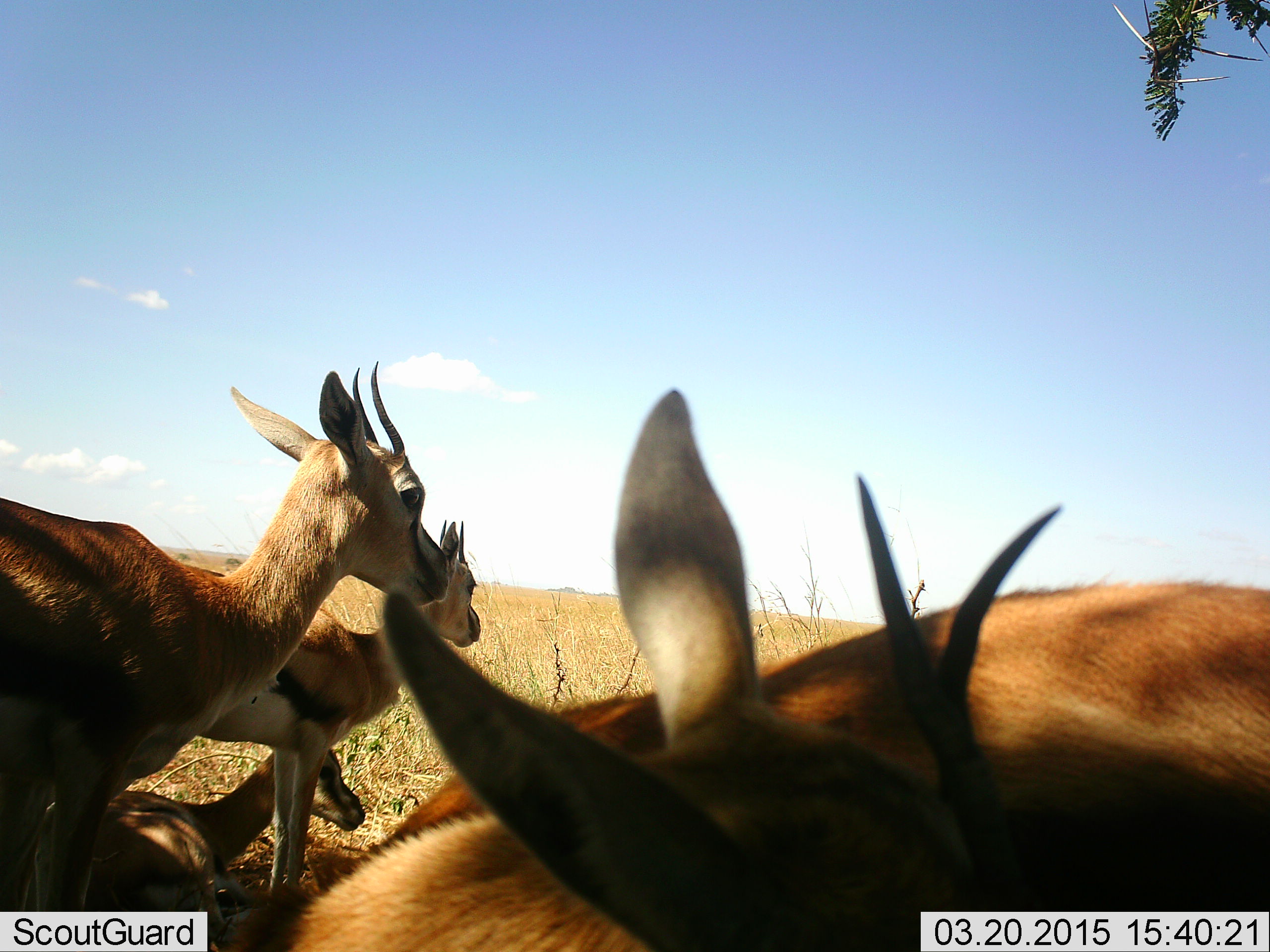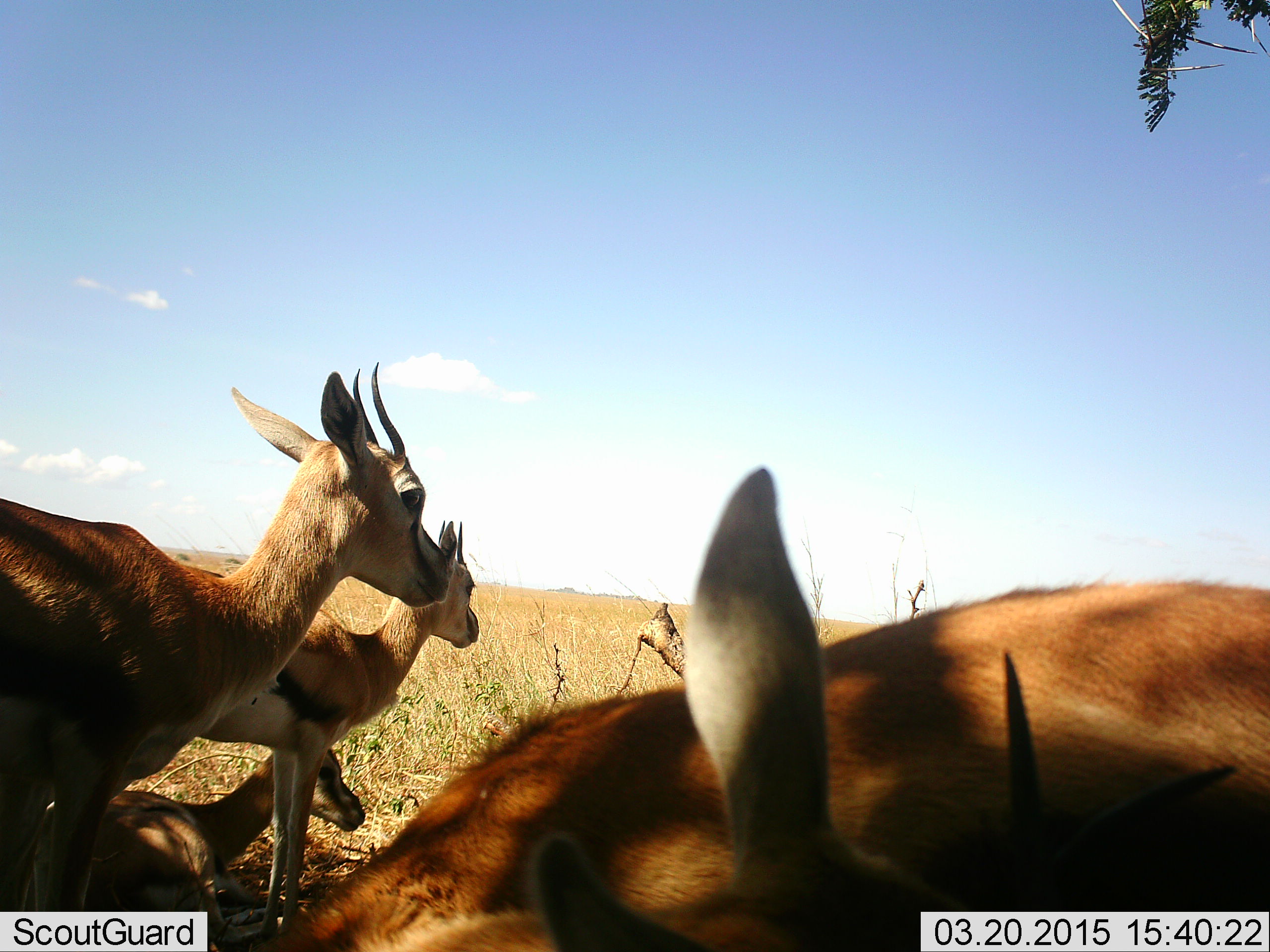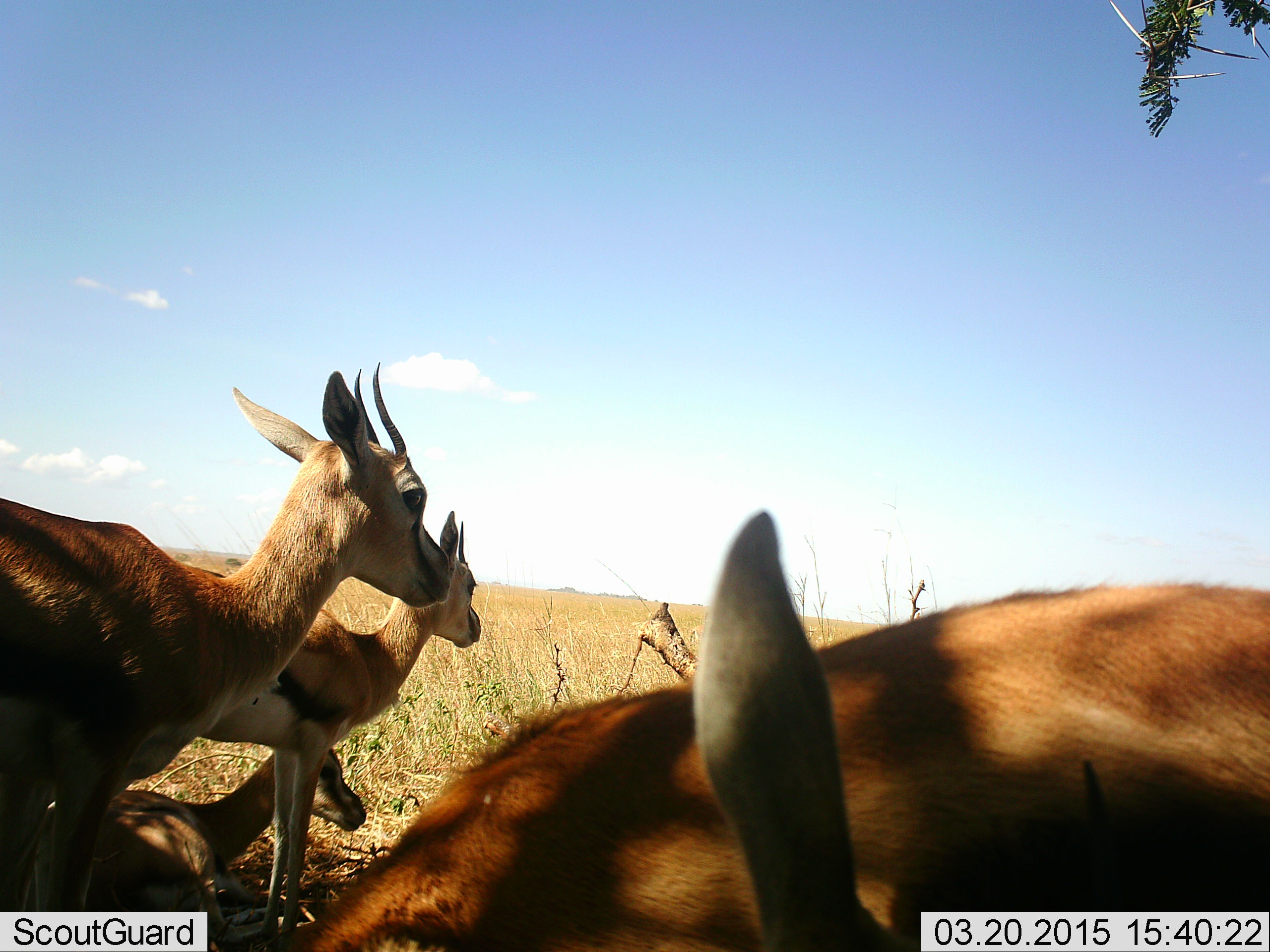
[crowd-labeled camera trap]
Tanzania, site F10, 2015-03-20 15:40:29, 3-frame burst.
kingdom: Animalia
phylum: Chordata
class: Mammalia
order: Artiodactyla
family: Bovidae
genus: Eudorcas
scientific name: Eudorcas thomsonii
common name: thomson's gazelle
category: gazellethomsons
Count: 4.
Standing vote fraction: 80%.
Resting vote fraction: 80%.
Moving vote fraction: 10%.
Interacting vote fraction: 0%.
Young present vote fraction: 10%.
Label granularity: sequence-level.